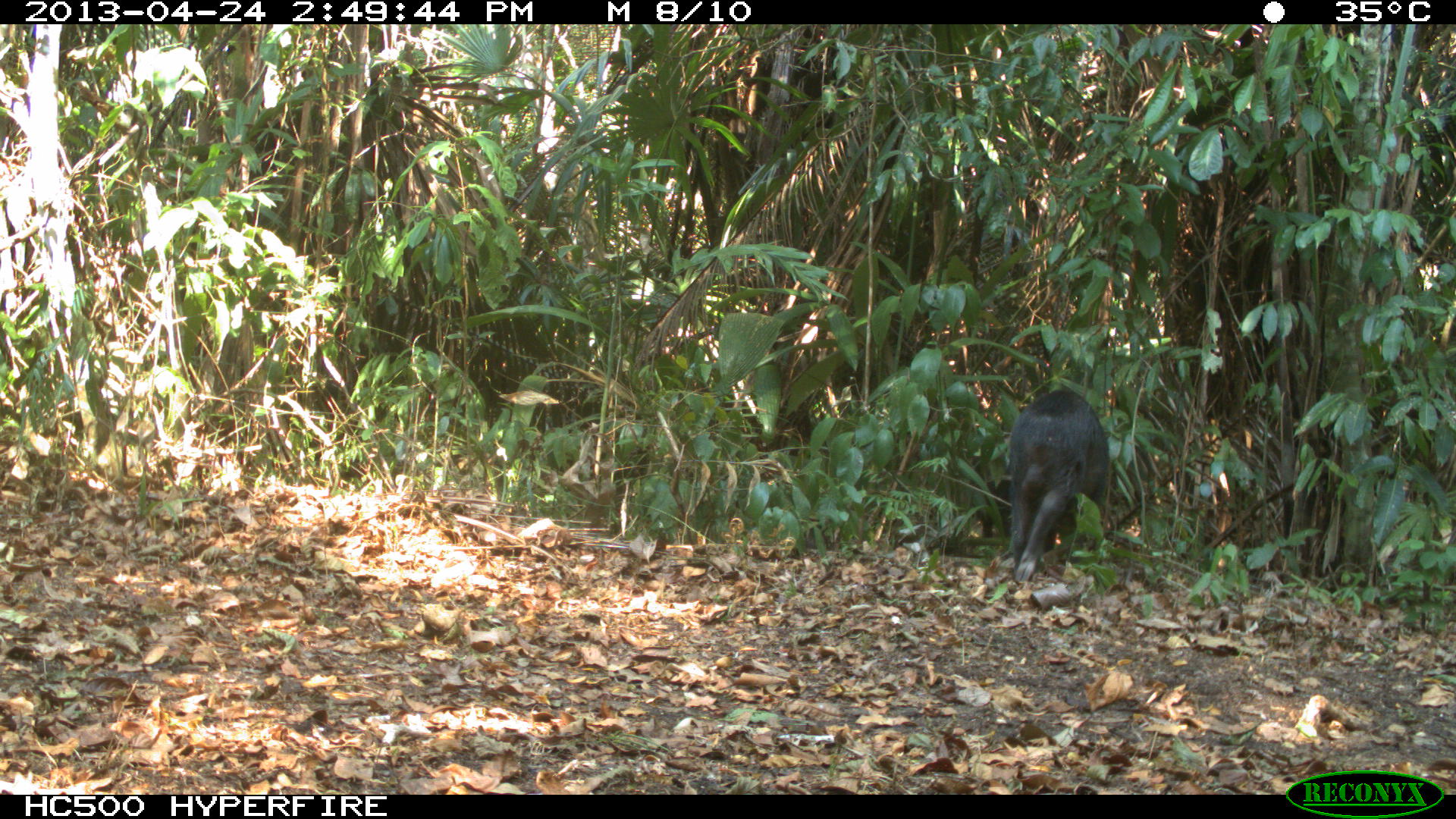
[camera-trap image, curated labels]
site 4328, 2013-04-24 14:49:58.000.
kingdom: Animalia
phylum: Chordata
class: Mammalia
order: Artiodactyla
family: Tayassuidae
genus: Tayassu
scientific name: Tayassu pecari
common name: white-lipped peccary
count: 10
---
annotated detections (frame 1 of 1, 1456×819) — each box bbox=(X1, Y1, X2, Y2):
tayassu pecari: bbox=(1003, 388, 1112, 582)